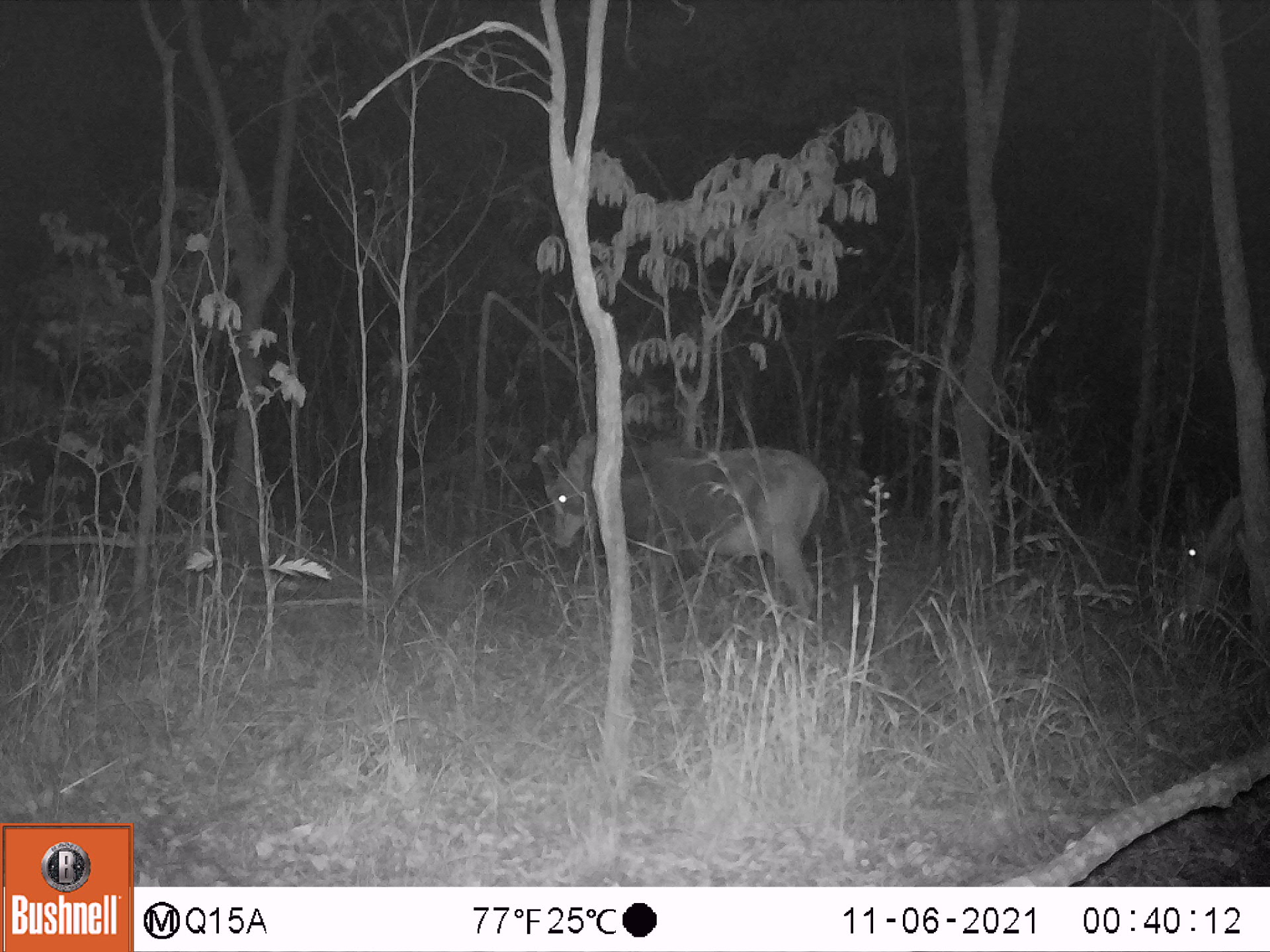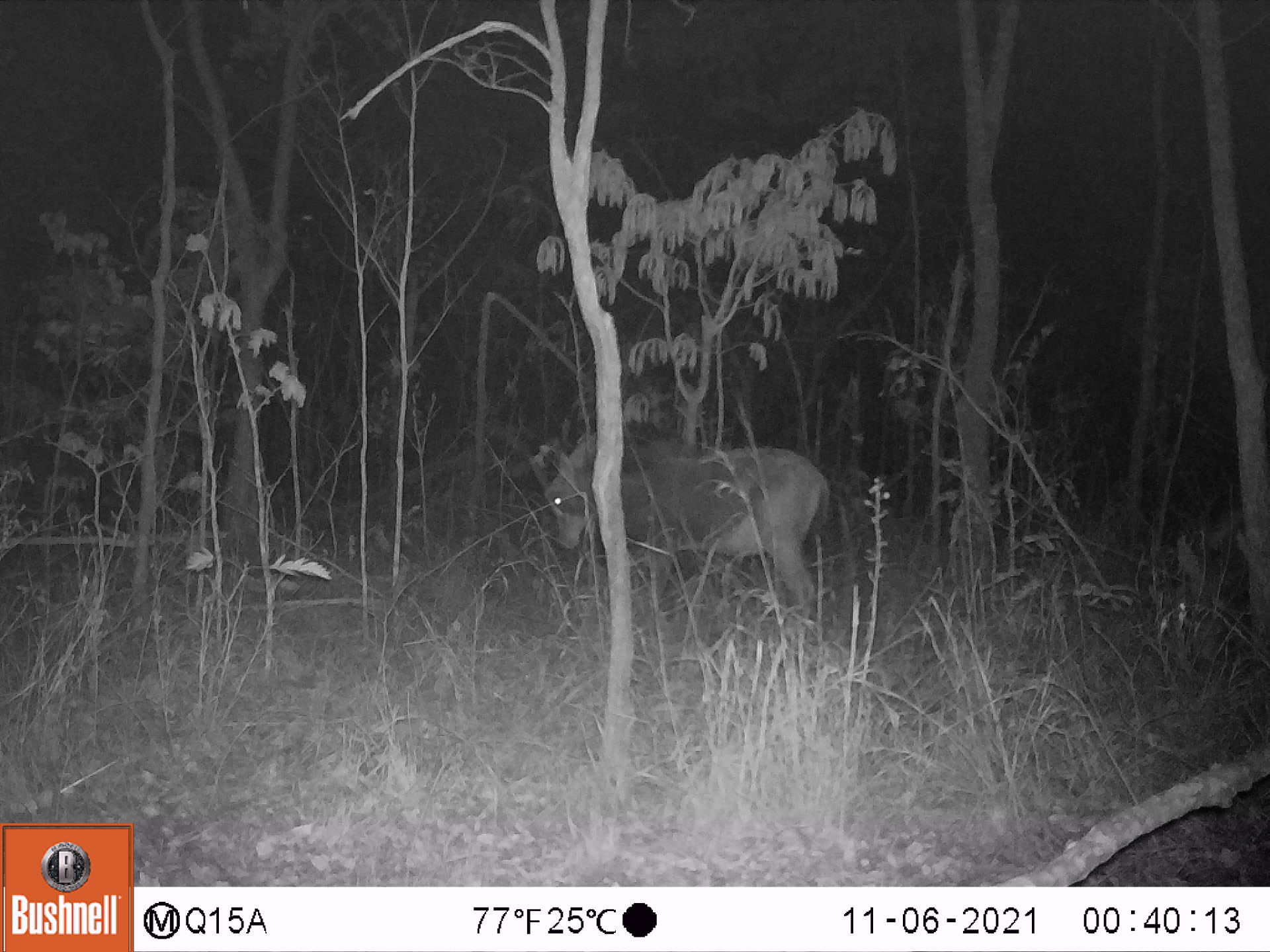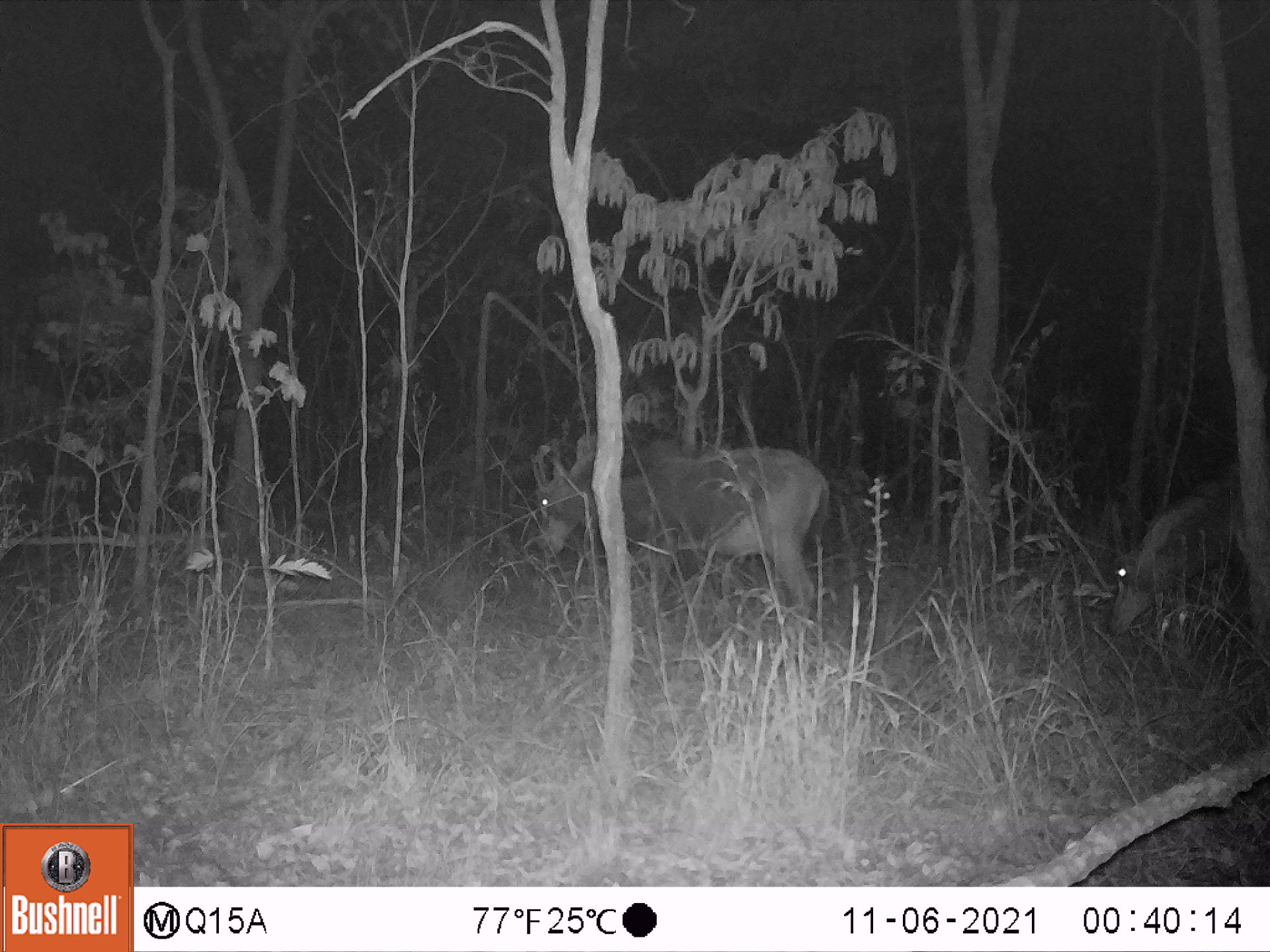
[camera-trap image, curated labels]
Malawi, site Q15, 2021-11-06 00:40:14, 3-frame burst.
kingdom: Animalia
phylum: Chordata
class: Mammalia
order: Artiodactyla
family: Bovidae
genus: Hippotragus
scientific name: Hippotragus niger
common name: sable antelope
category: sable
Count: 2.